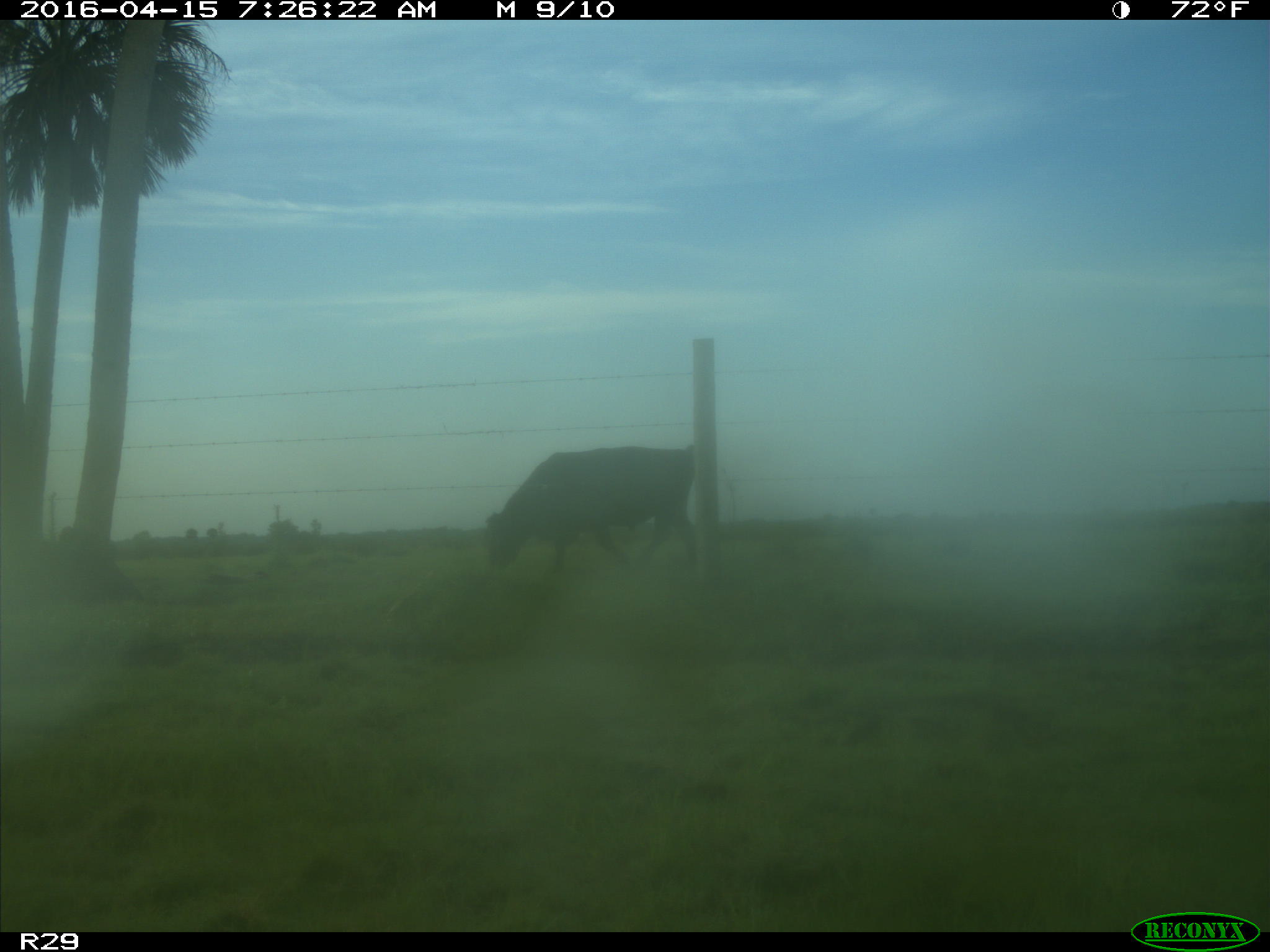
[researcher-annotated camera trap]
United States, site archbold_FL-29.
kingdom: Animalia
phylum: Chordata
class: Mammalia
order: Artiodactyla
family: Bovidae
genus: Bos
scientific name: Bos taurus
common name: domestic cow